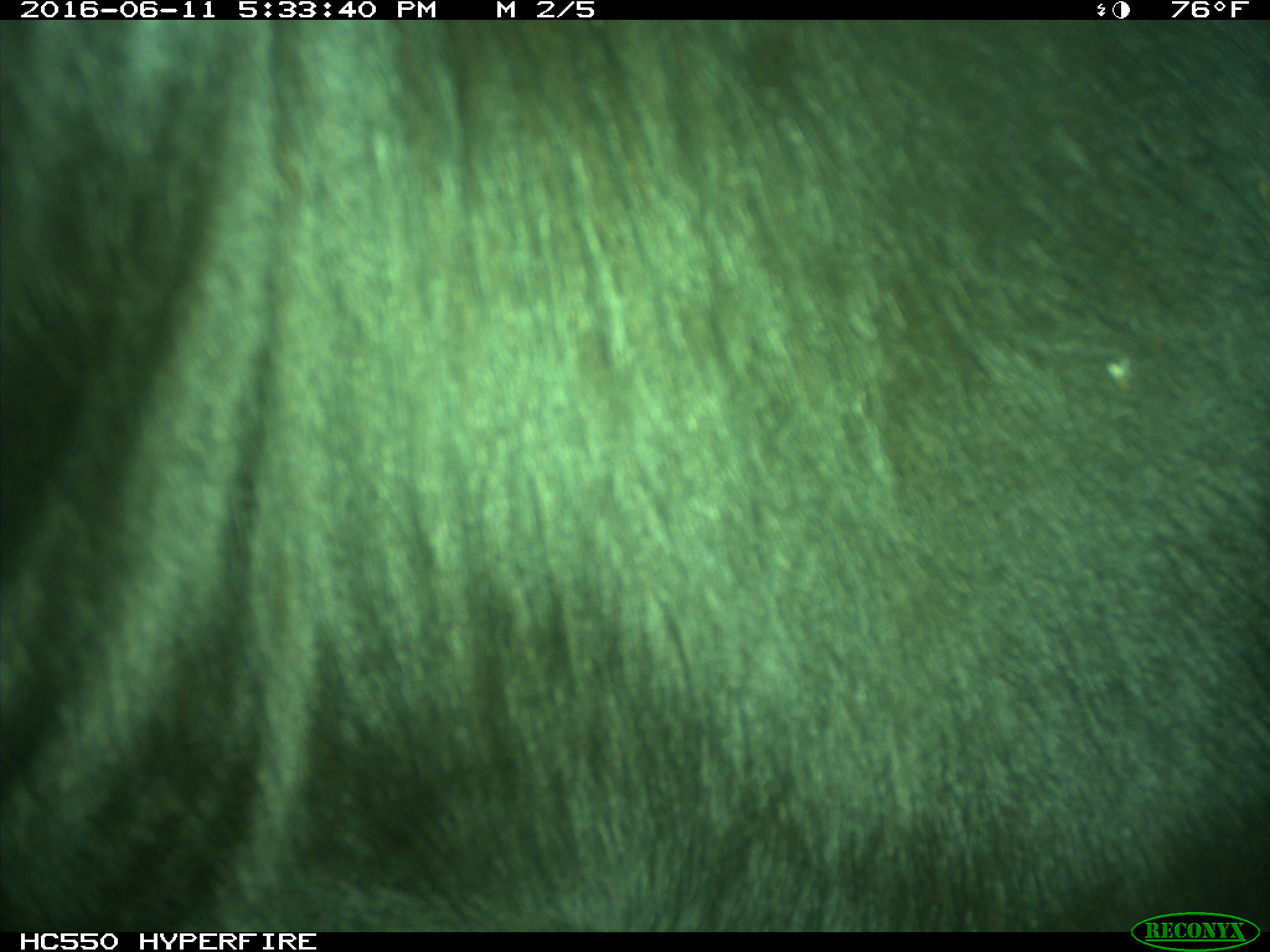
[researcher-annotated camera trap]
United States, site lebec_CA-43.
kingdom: Animalia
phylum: Chordata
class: Mammalia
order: Artiodactyla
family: Bovidae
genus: Bos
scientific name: Bos taurus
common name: domestic cow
Bos taurus (domestic cow).